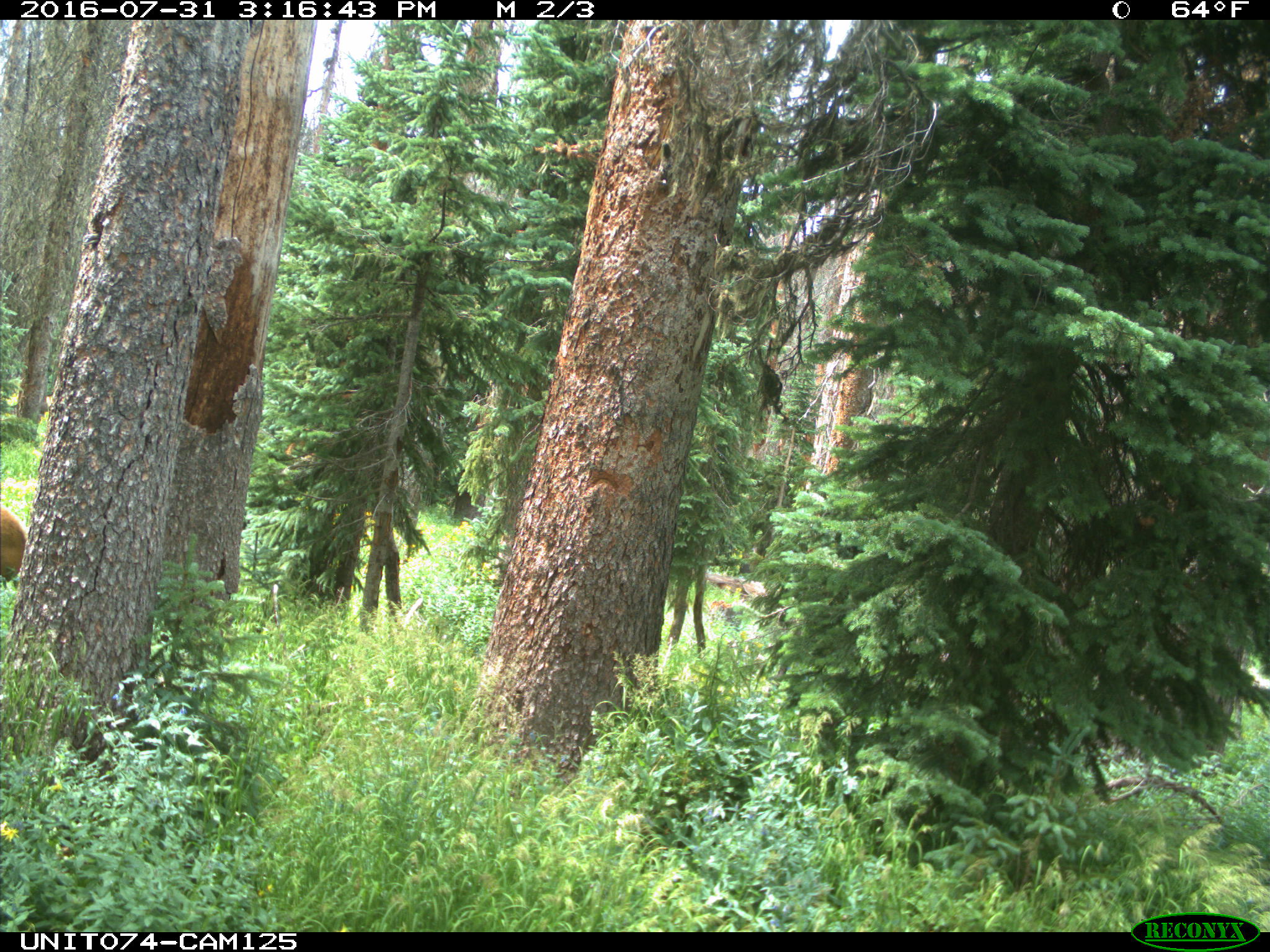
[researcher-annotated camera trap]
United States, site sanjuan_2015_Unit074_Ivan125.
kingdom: Animalia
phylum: Chordata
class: Mammalia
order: Artiodactyla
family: Cervidae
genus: Cervus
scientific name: Cervus elaphus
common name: red deer